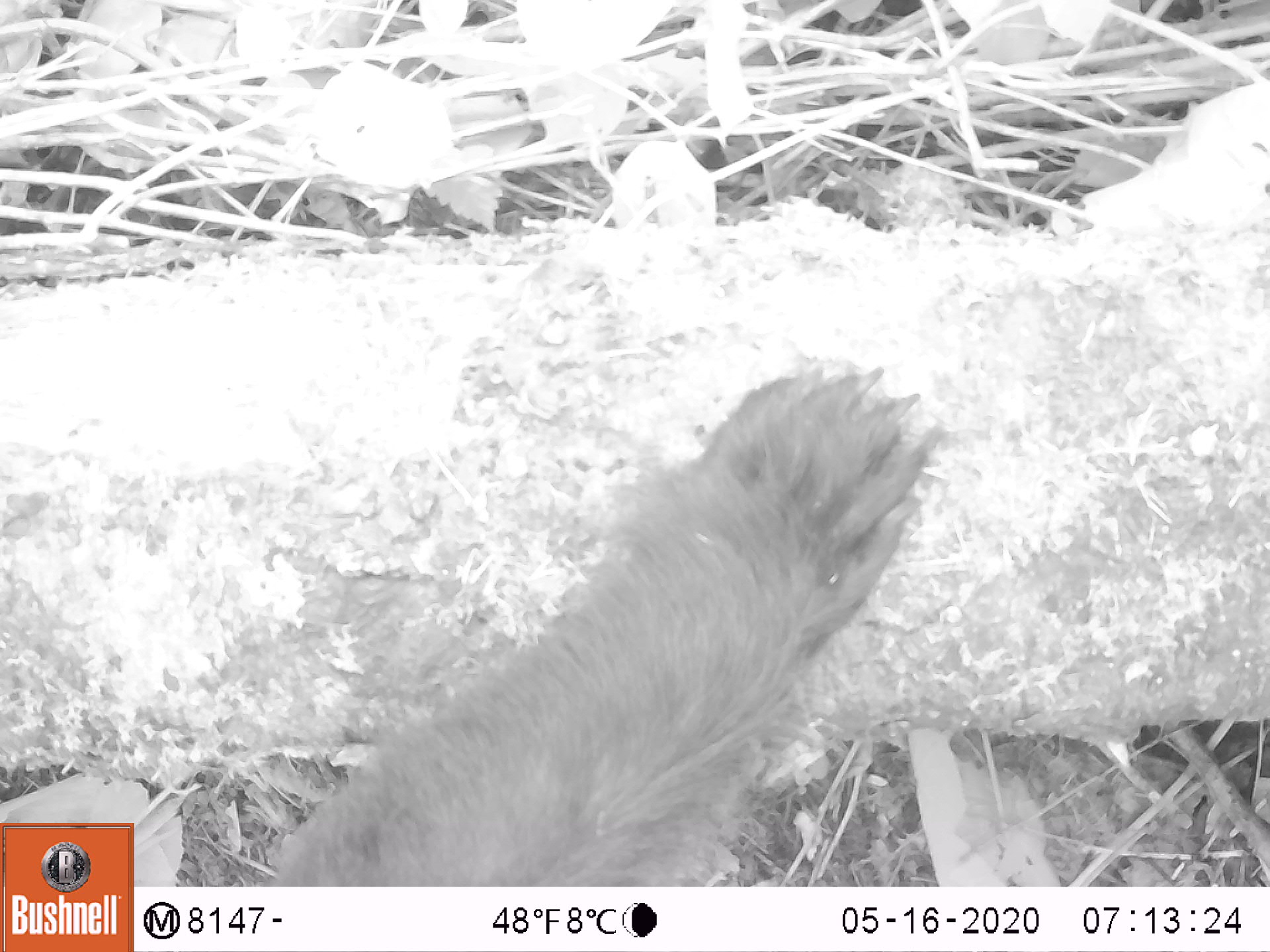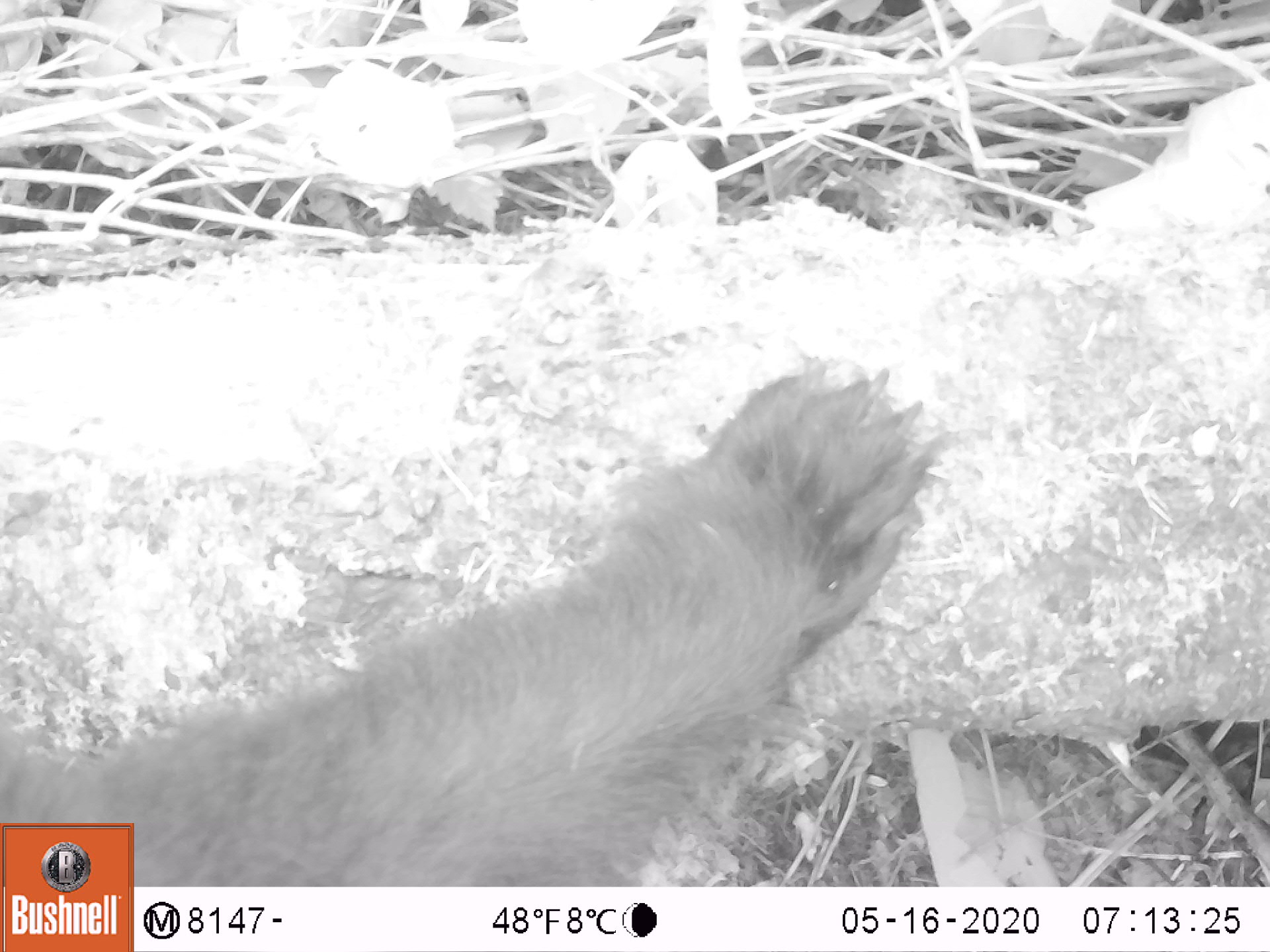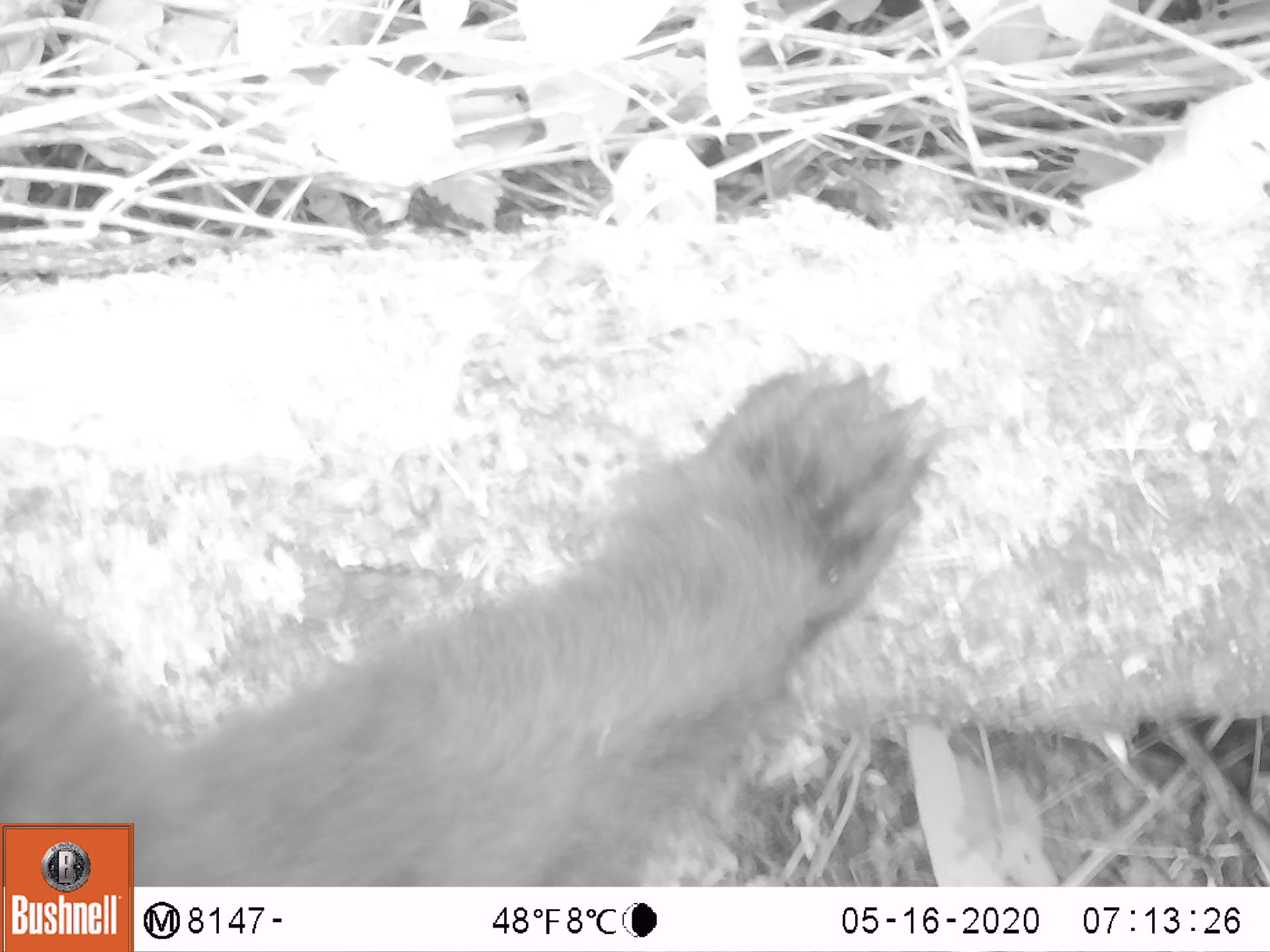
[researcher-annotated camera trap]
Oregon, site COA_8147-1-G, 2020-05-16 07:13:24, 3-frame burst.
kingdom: Animalia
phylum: Chordata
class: Mammalia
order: Carnivora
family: Ursidae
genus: Ursus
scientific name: Ursus americanus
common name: american black bear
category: black bear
Black bear (american black bear) (Ursus americanus).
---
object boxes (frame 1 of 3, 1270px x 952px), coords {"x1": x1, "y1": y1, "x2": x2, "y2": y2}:
black bear: {"x1": 280, "y1": 367, "x2": 948, "y2": 880}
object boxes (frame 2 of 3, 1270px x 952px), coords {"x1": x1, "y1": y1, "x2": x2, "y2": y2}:
black bear: {"x1": 135, "y1": 348, "x2": 940, "y2": 876}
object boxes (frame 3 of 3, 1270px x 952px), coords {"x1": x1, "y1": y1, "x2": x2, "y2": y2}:
black bear: {"x1": 138, "y1": 357, "x2": 940, "y2": 883}